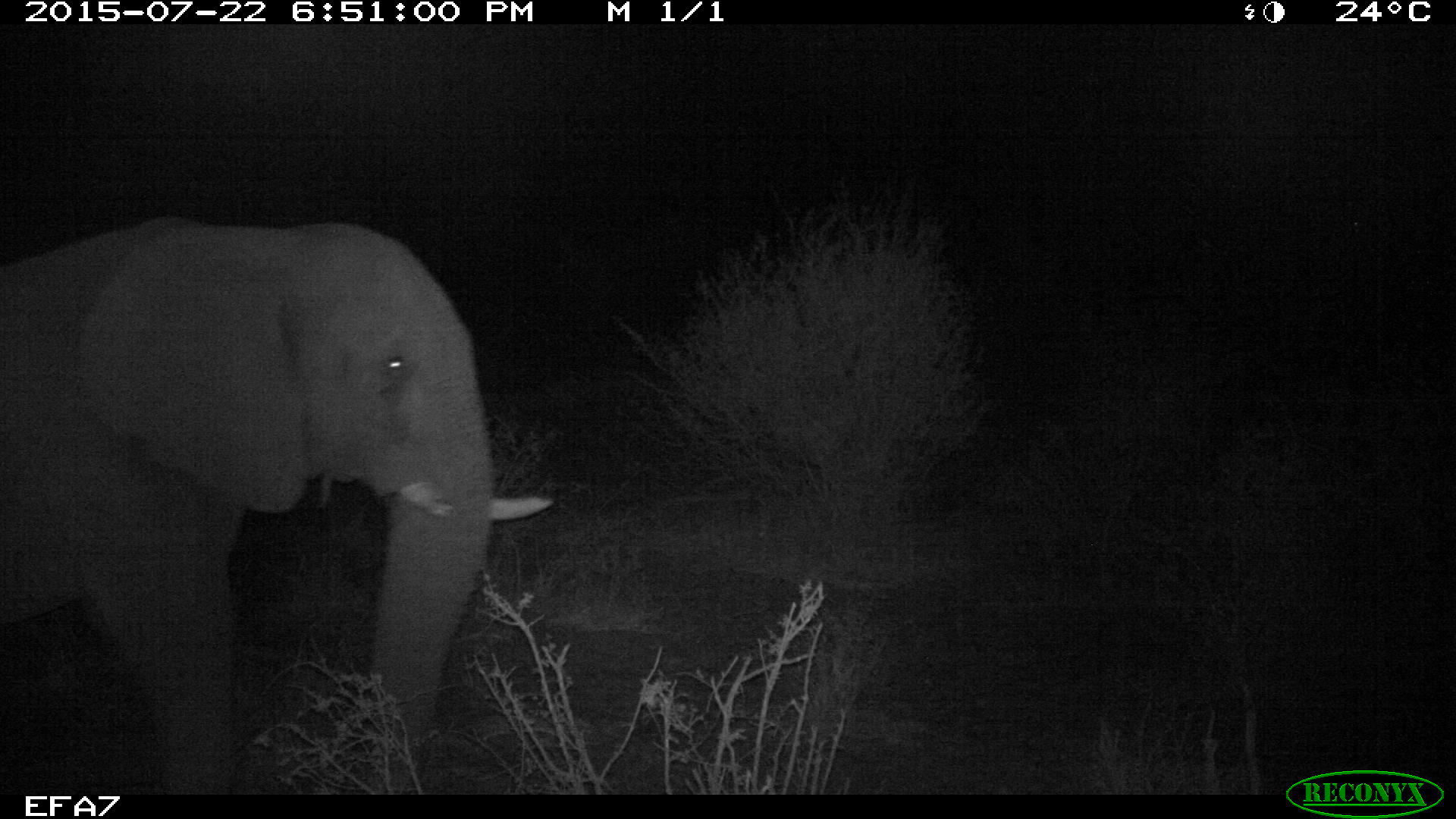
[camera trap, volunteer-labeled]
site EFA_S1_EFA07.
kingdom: Animalia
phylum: Chordata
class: Mammalia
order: Proboscidea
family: Elephantidae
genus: Loxodonta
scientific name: Loxodonta africana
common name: african bush elephant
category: elephant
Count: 1.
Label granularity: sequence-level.